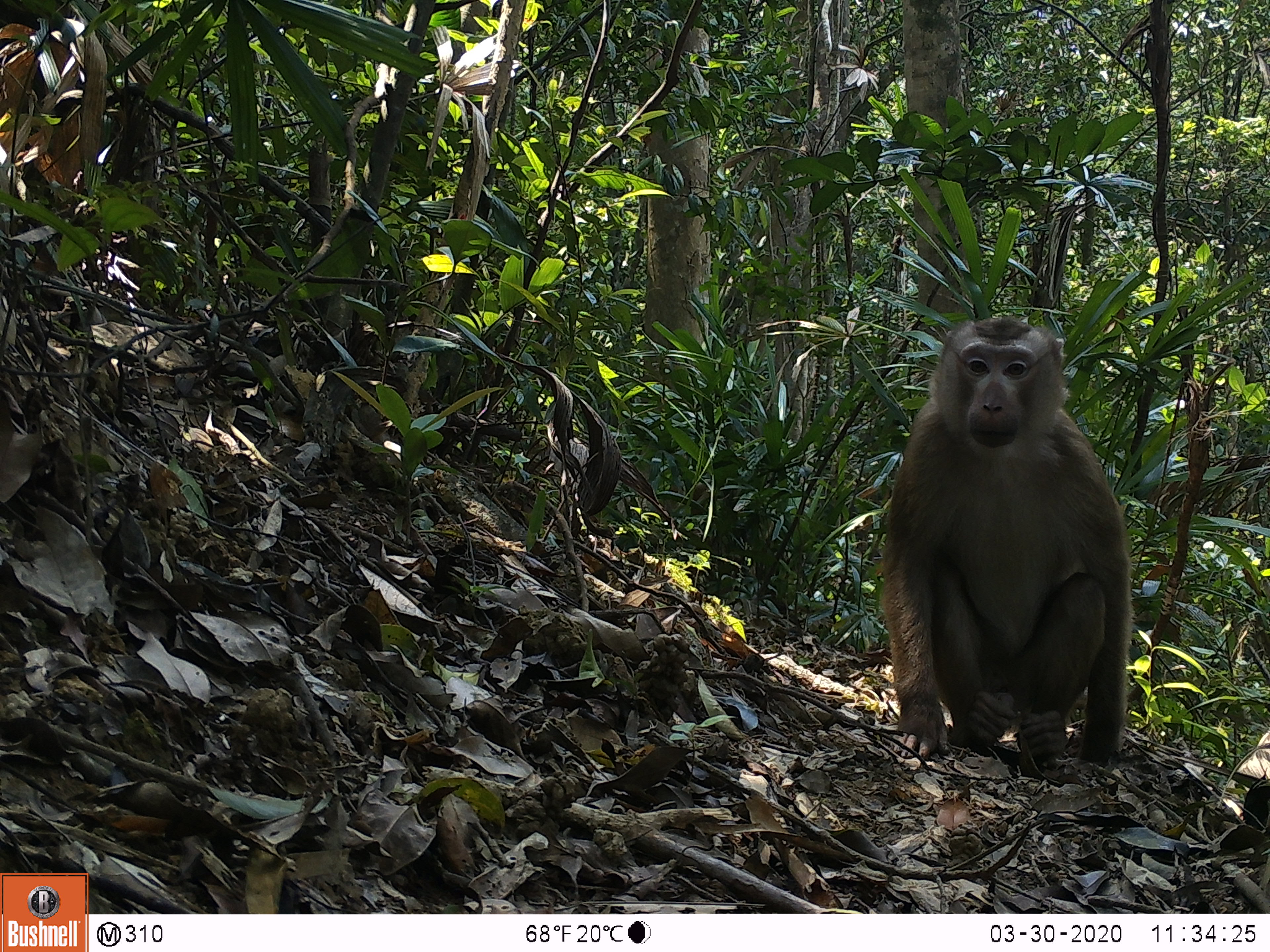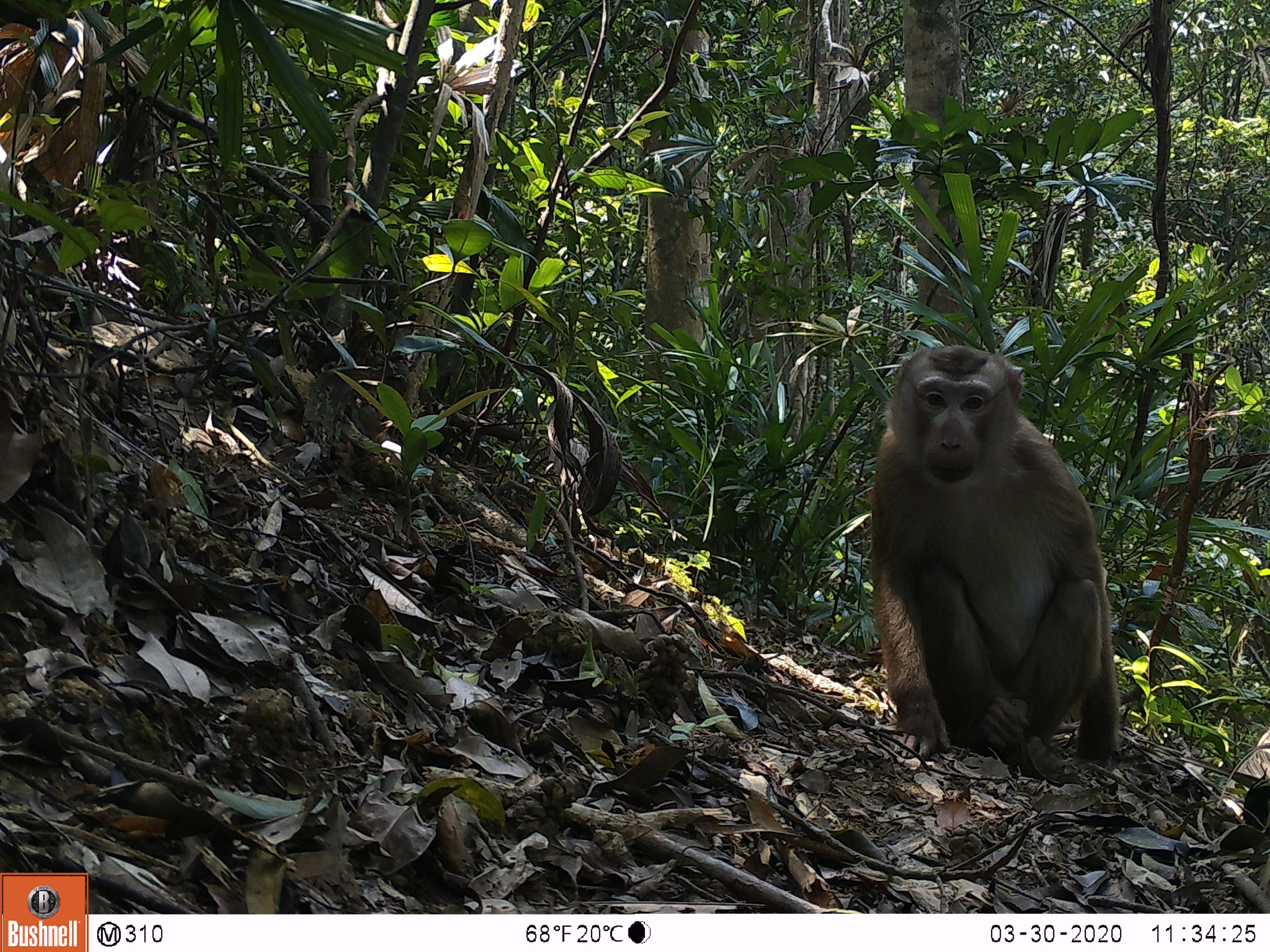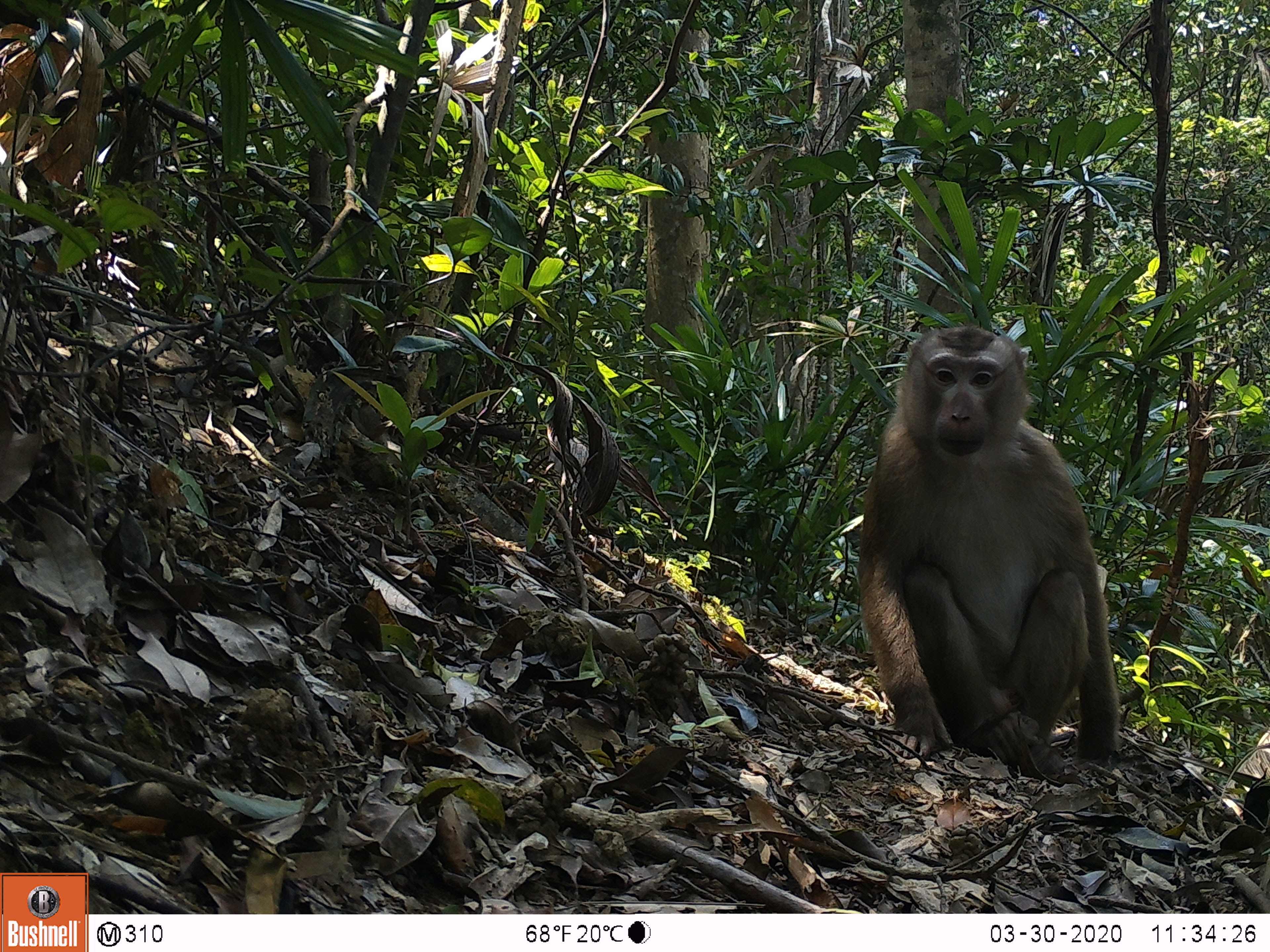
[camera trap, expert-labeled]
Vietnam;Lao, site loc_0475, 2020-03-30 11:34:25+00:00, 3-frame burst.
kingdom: Animalia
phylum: Chordata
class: Mammalia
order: Primates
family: Cercopithecidae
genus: Macaca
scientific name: Macaca nemestrina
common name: pig-tailed macaque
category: pig tailed macaque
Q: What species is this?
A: Pig tailed macaque (pig-tailed macaque) (Macaca nemestrina).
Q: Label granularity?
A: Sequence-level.